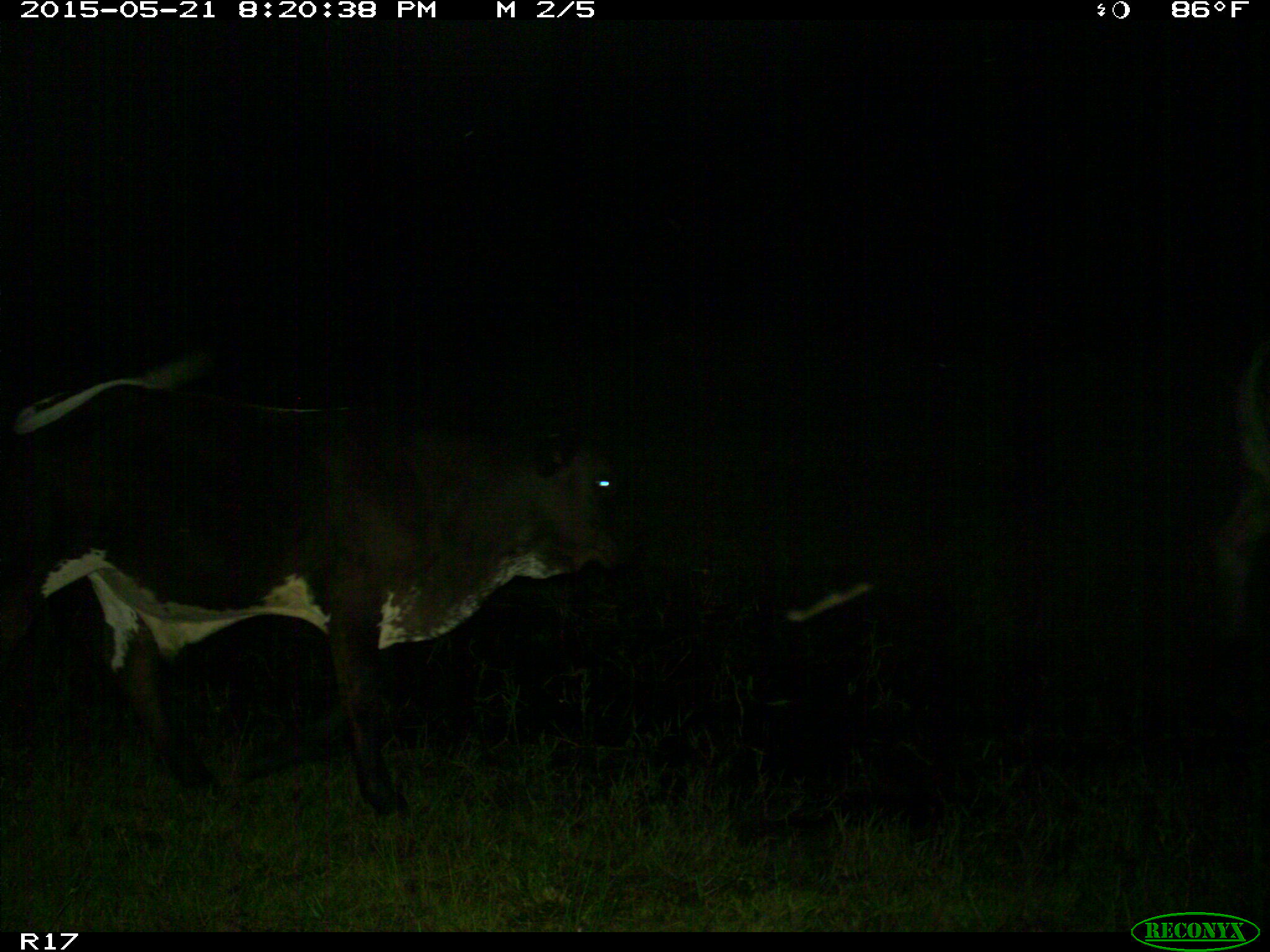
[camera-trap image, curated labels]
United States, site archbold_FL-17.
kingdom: Animalia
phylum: Chordata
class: Mammalia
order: Artiodactyla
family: Bovidae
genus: Bos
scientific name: Bos taurus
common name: domestic cow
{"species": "Bos taurus (domestic cow)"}